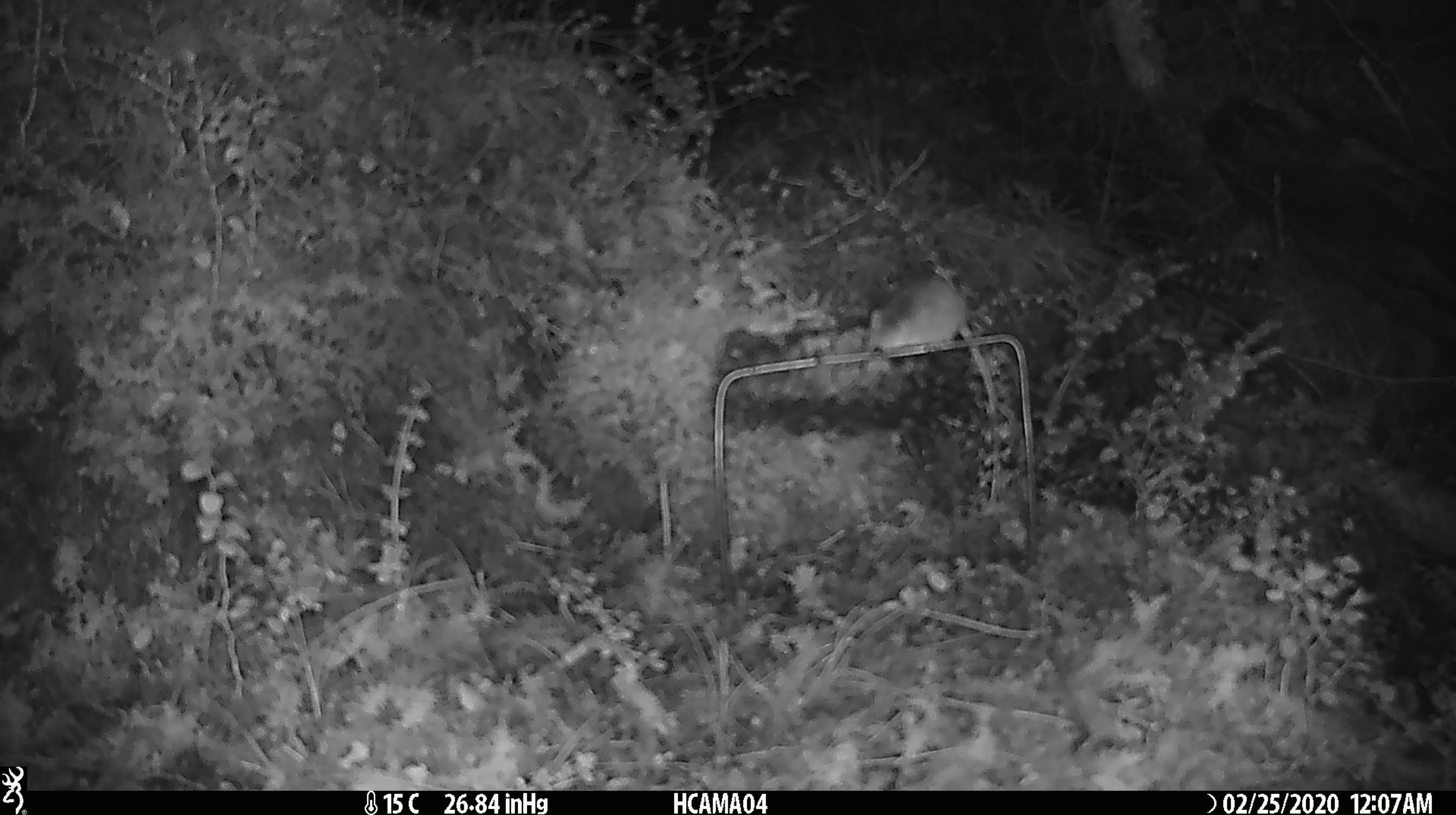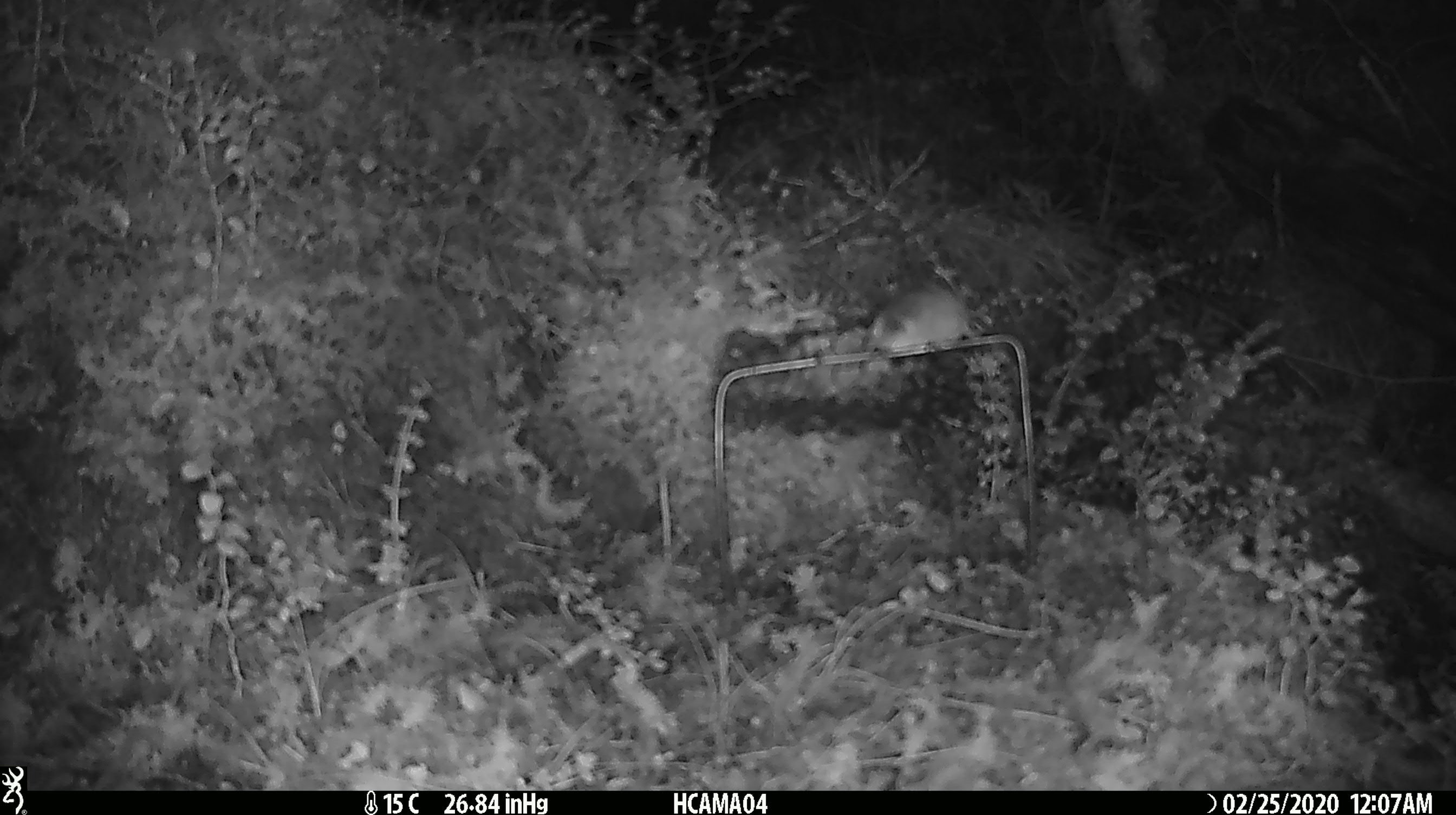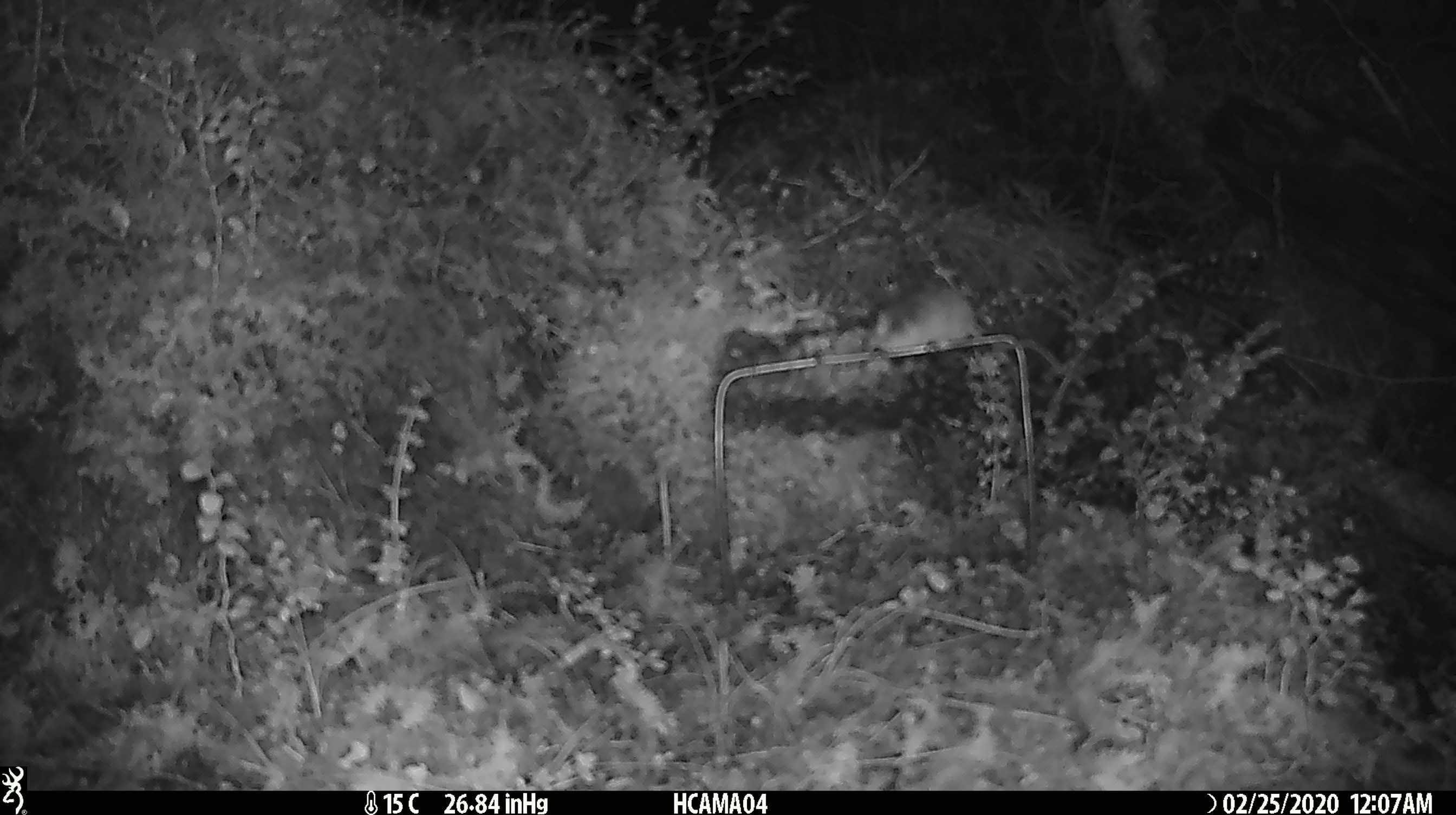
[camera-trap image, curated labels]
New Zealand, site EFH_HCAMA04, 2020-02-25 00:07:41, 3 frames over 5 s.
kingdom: Animalia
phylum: Chordata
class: Mammalia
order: Rodentia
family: Muridae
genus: Mus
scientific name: Mus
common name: mouse